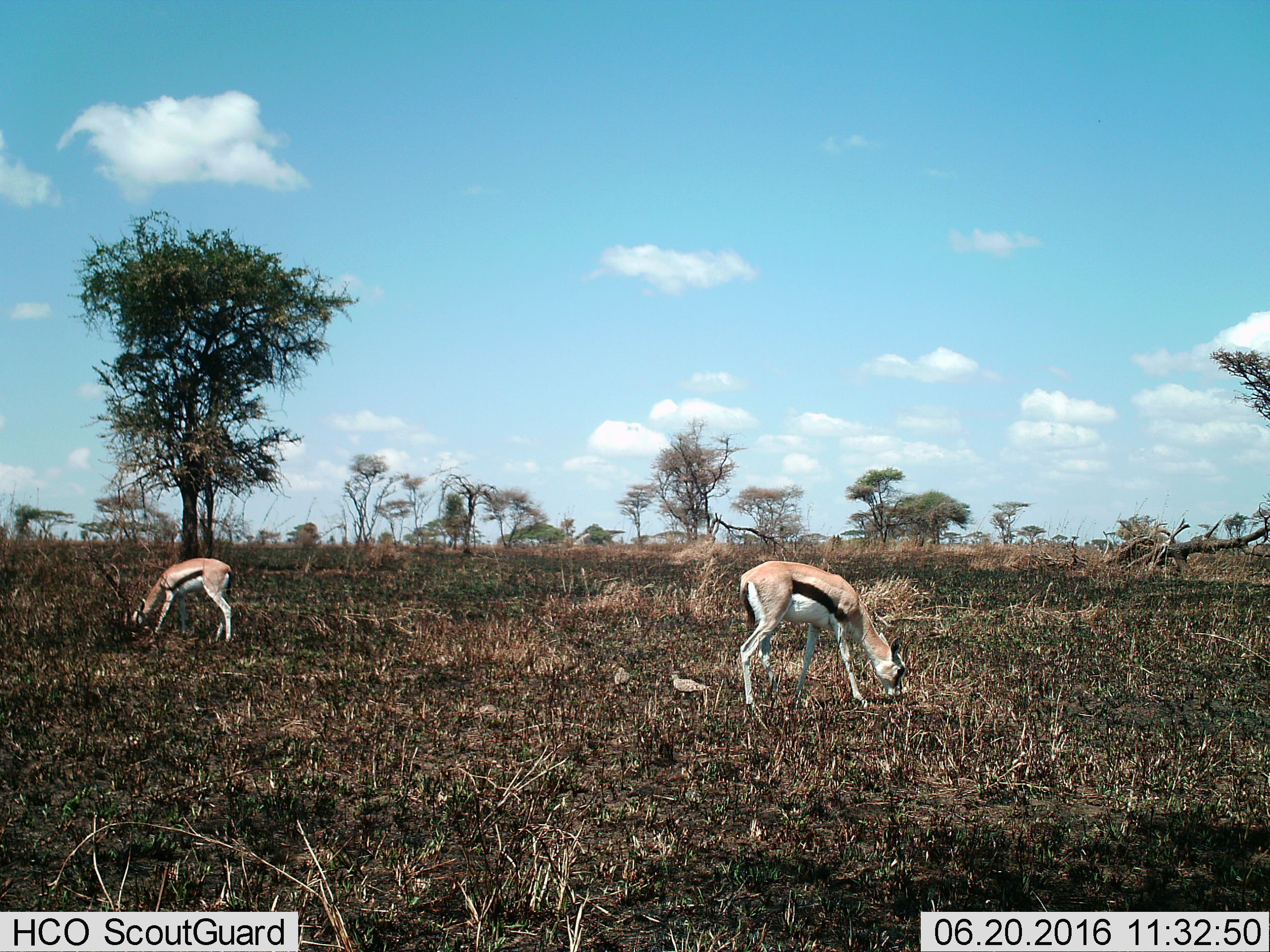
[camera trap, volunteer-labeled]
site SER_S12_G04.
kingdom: Animalia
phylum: Chordata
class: Mammalia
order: Artiodactyla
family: Bovidae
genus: Eudorcas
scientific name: Eudorcas thomsonii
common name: thomson's gazelle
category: gazellethomsons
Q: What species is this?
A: Gazellethomsons (thomson's gazelle) (Eudorcas thomsonii).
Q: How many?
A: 2.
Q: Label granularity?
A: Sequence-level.